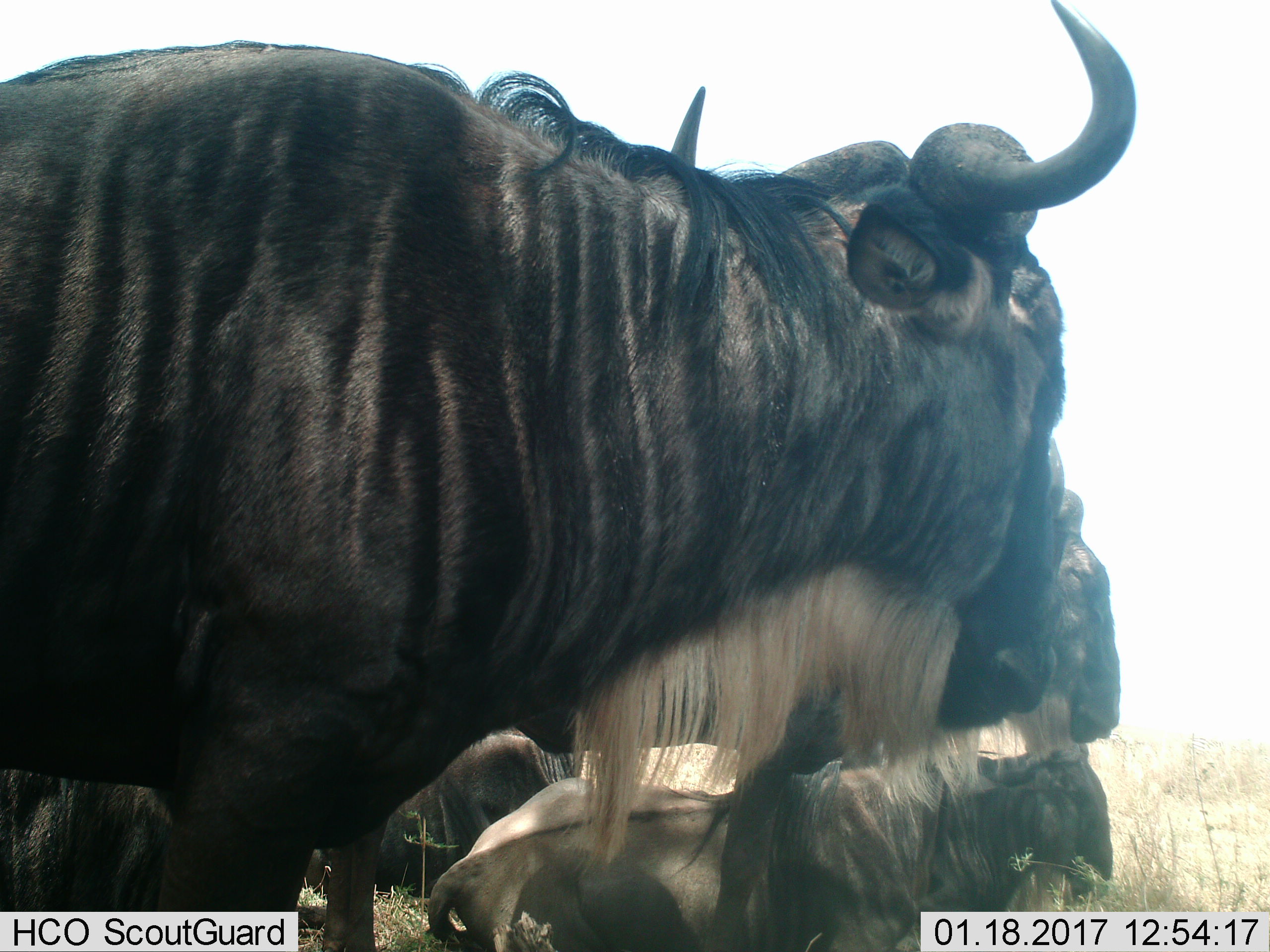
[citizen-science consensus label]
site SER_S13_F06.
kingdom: Animalia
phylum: Chordata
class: Mammalia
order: Artiodactyla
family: Bovidae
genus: Connochaetes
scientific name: Connochaetes taurinus taurinus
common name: blue wildebeest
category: wildebeestblue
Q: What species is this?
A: Wildebeestblue (blue wildebeest) (Connochaetes taurinus taurinus).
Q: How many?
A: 4.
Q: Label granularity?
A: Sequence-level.